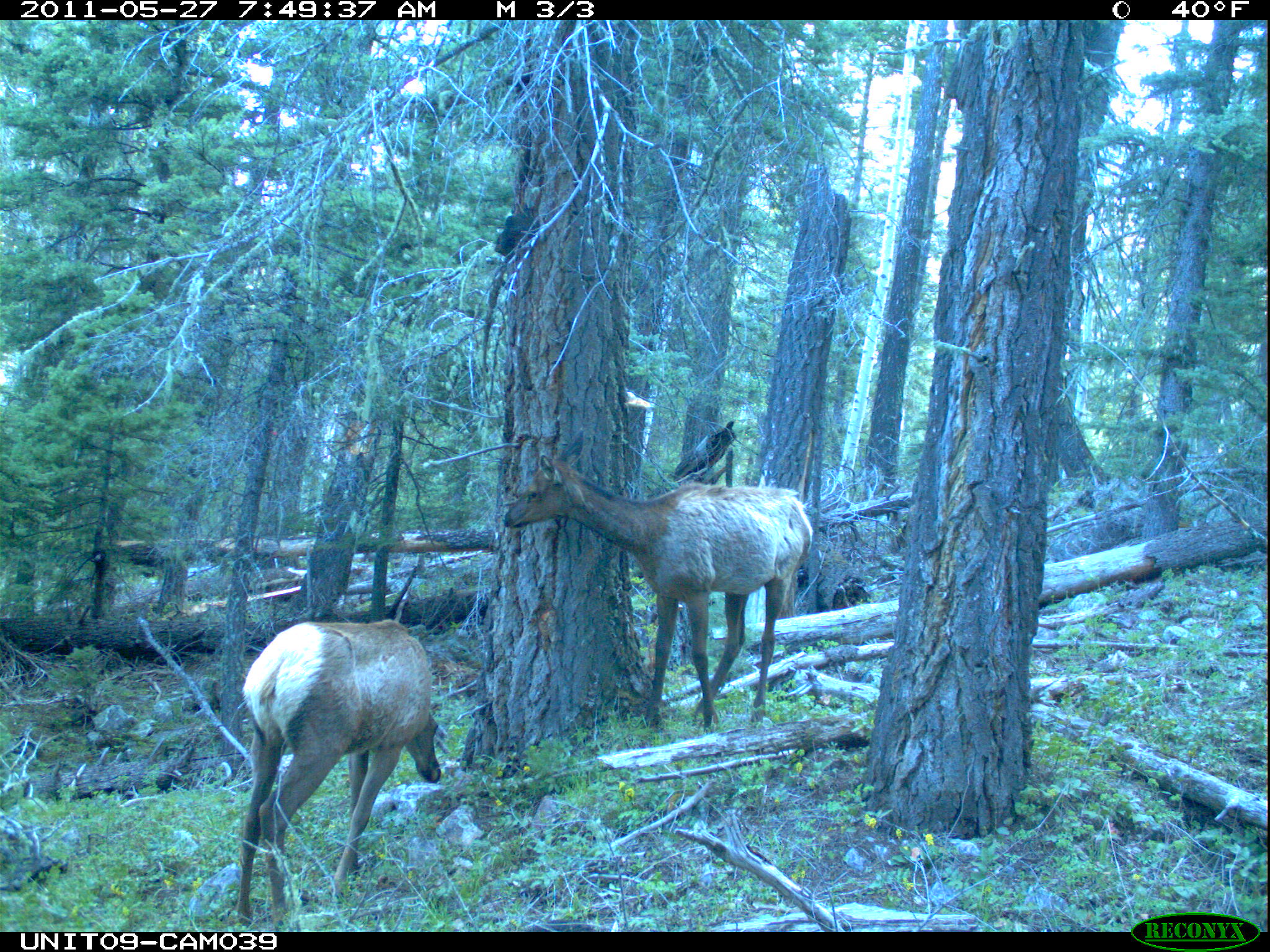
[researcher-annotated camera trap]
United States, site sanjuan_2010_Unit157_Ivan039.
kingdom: Animalia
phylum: Chordata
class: Mammalia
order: Artiodactyla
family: Cervidae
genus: Cervus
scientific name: Cervus elaphus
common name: red deer